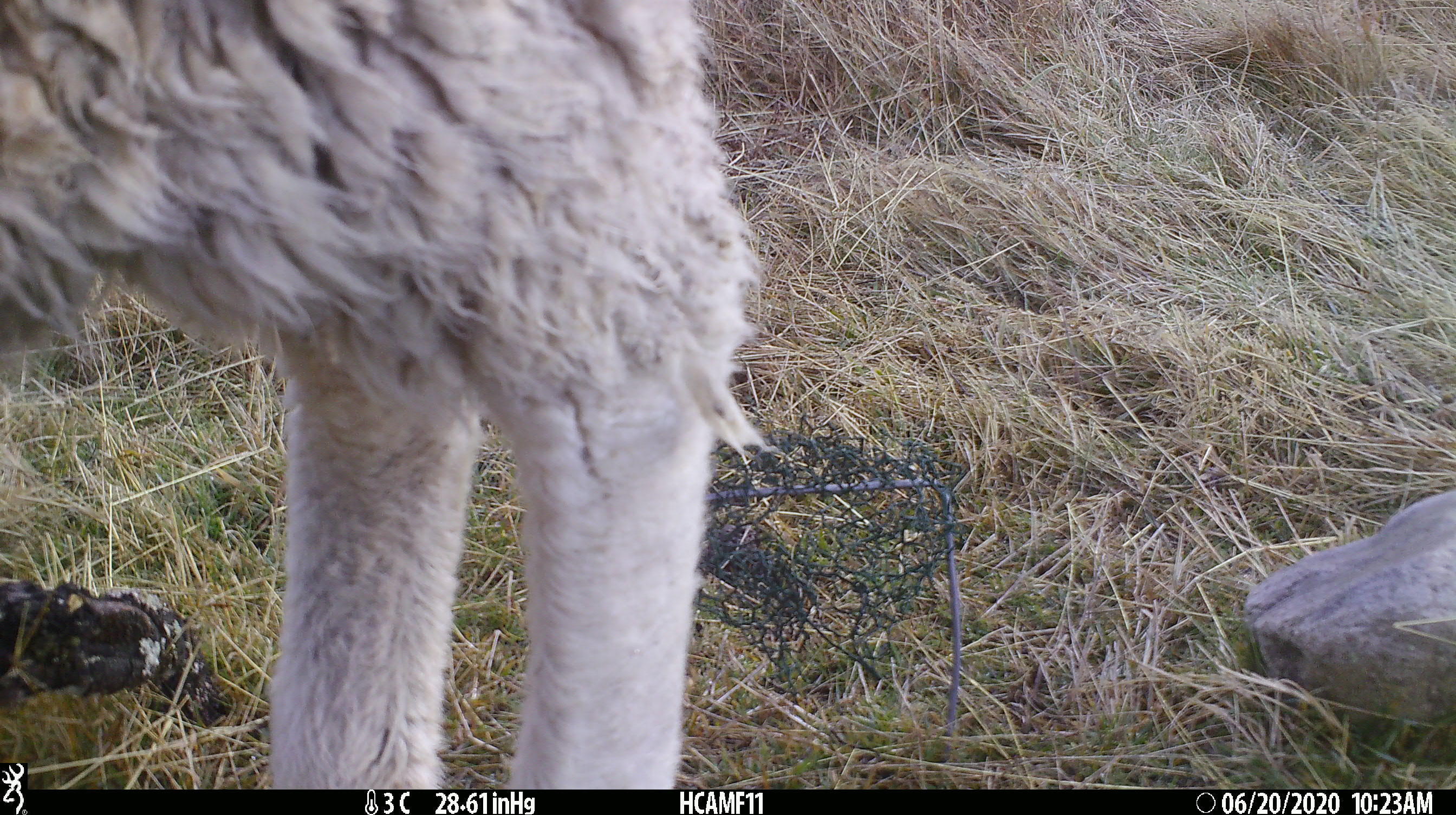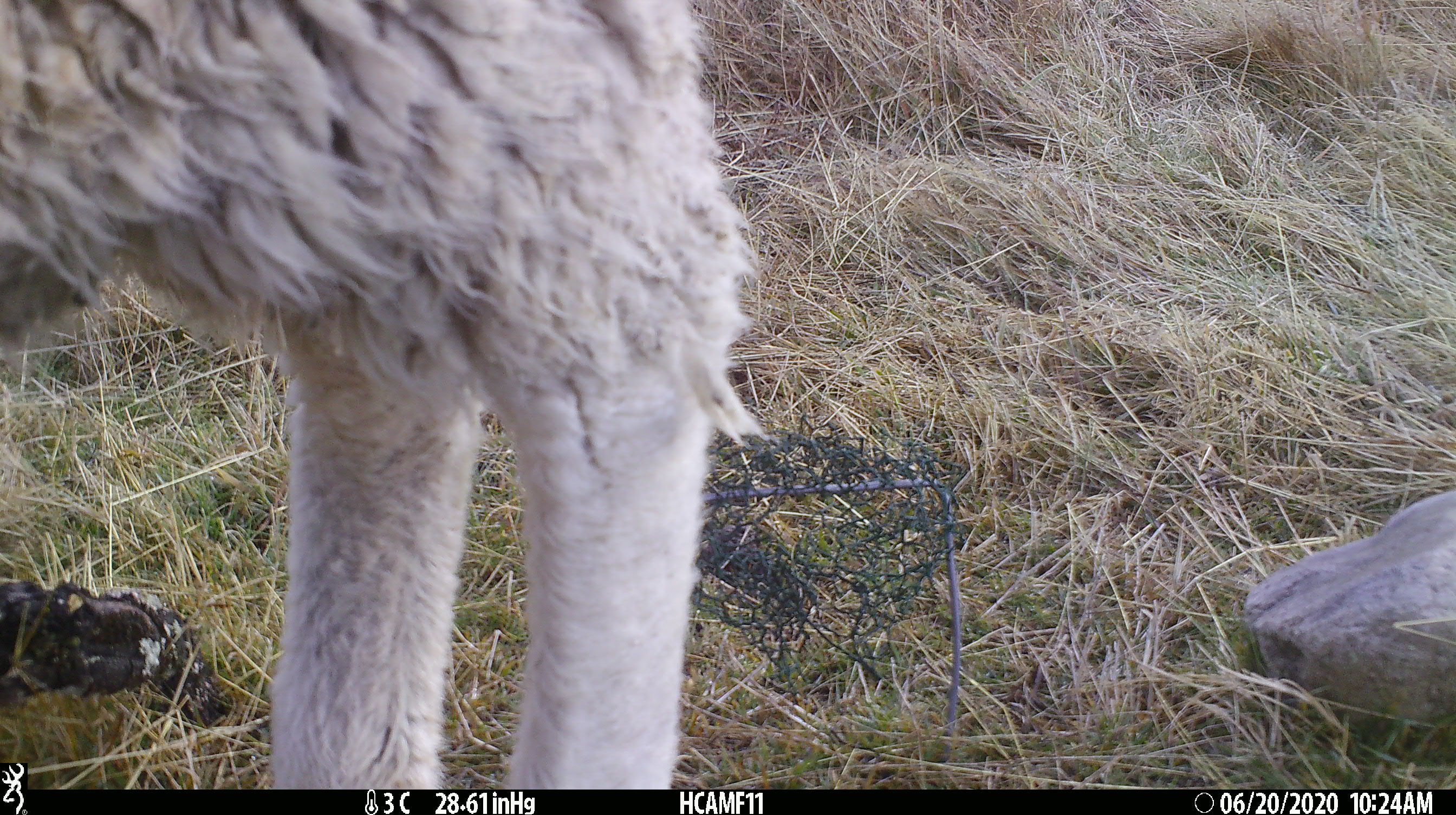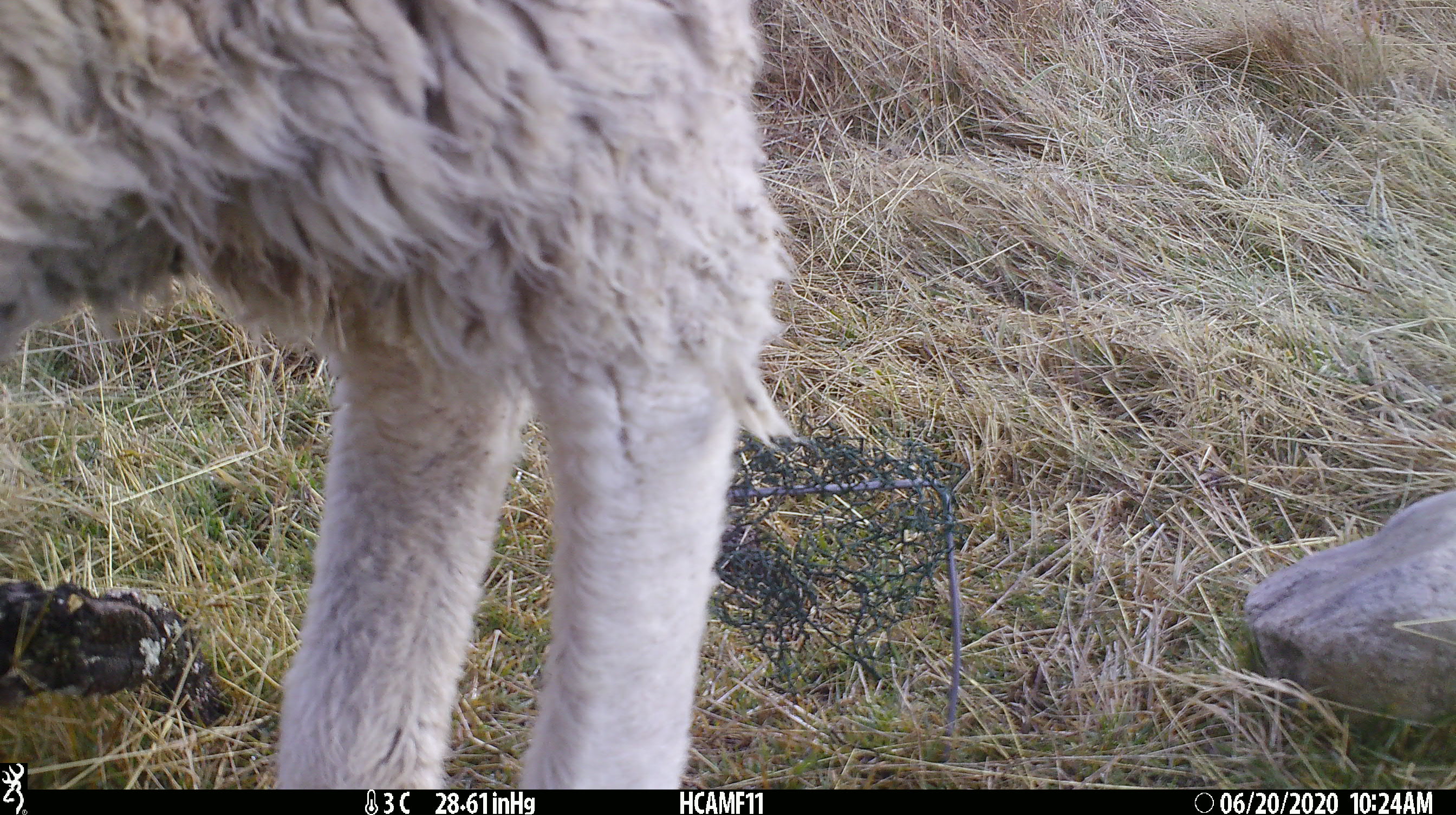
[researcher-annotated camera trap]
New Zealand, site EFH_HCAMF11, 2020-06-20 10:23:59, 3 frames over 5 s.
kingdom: Animalia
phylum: Chordata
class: Mammalia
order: Artiodactyla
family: Bovidae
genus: Ovis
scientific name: Ovis aries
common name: domestic sheep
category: sheep